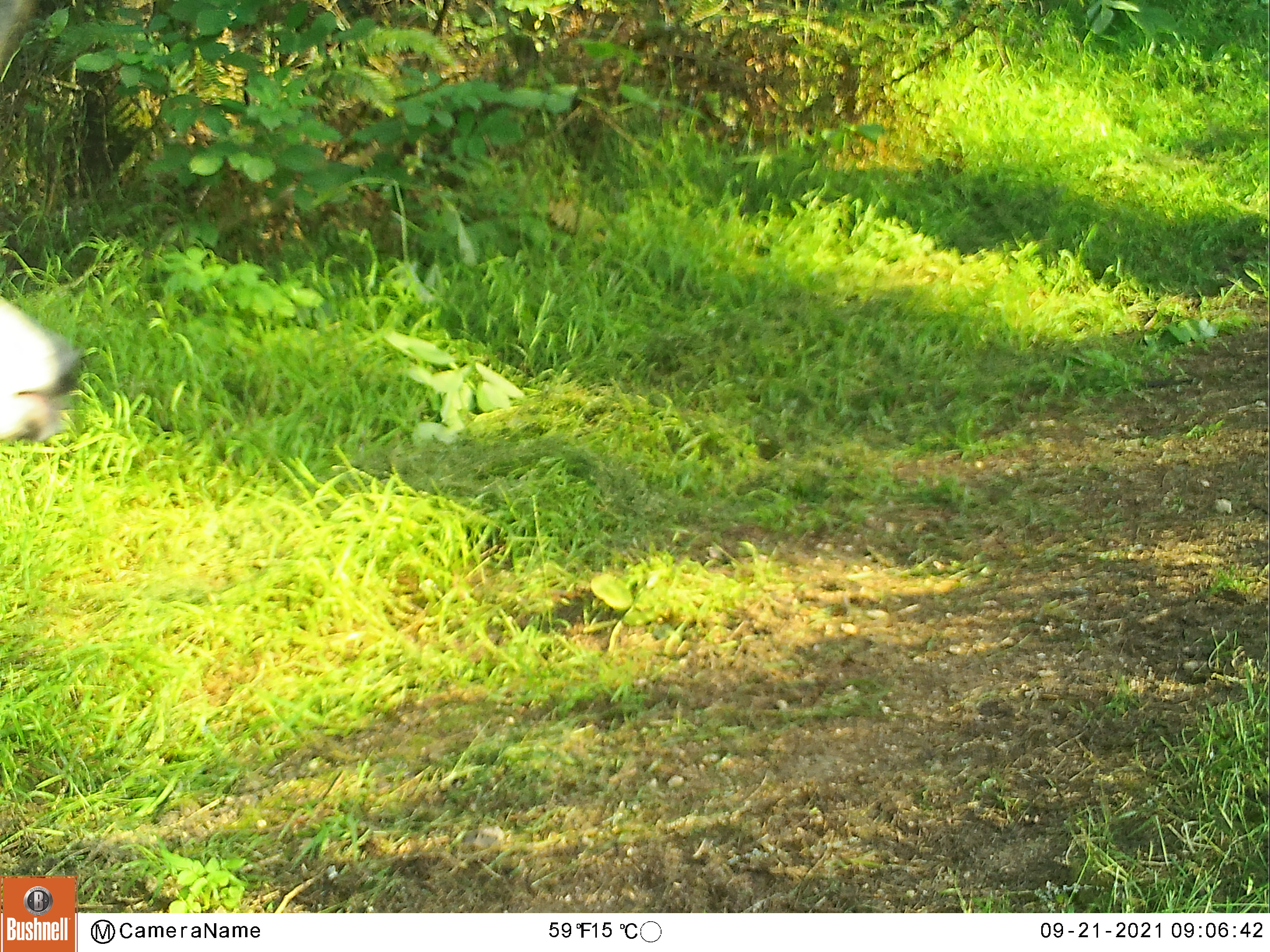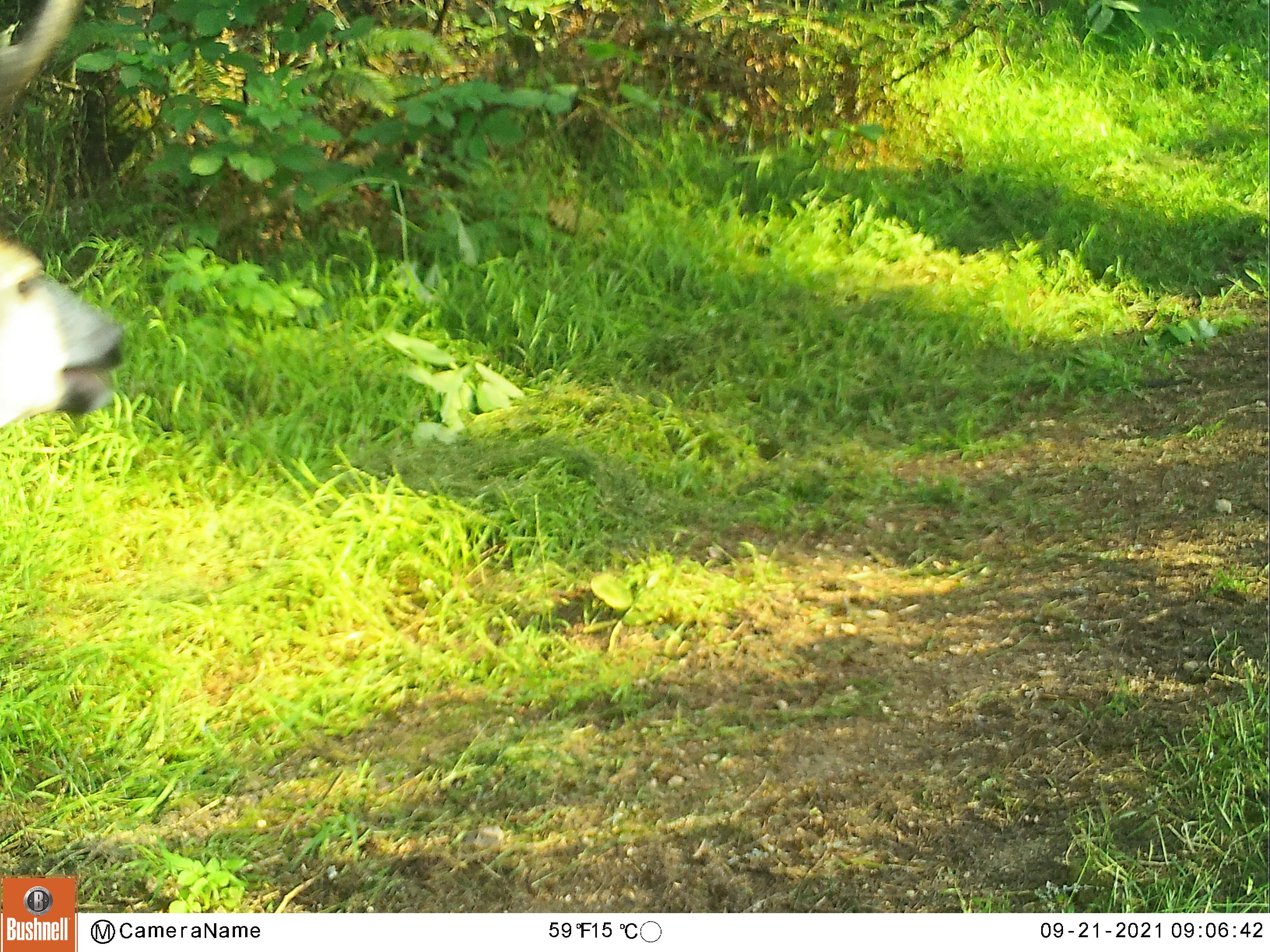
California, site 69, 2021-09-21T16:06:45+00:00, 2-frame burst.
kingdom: Animalia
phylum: Chordata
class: Mammalia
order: Artiodactyla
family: Cervidae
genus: Odocoileus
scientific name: Odocoileus hemionus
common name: mule deer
Mule deer (Odocoileus hemionus).